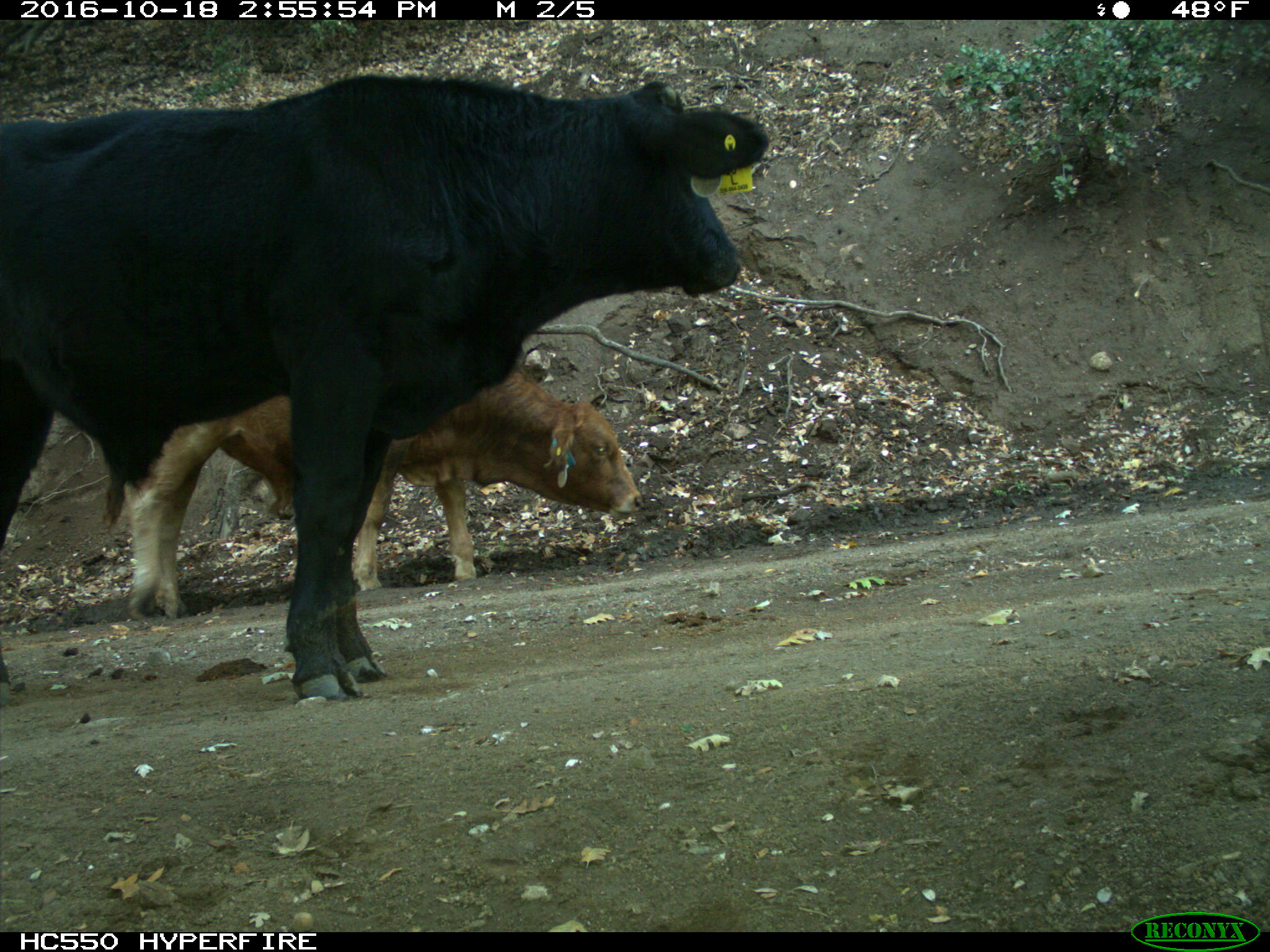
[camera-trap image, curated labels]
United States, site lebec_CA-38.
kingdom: Animalia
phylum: Chordata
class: Mammalia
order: Artiodactyla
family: Bovidae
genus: Bos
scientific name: Bos taurus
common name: domestic cow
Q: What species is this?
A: Bos taurus (domestic cow).